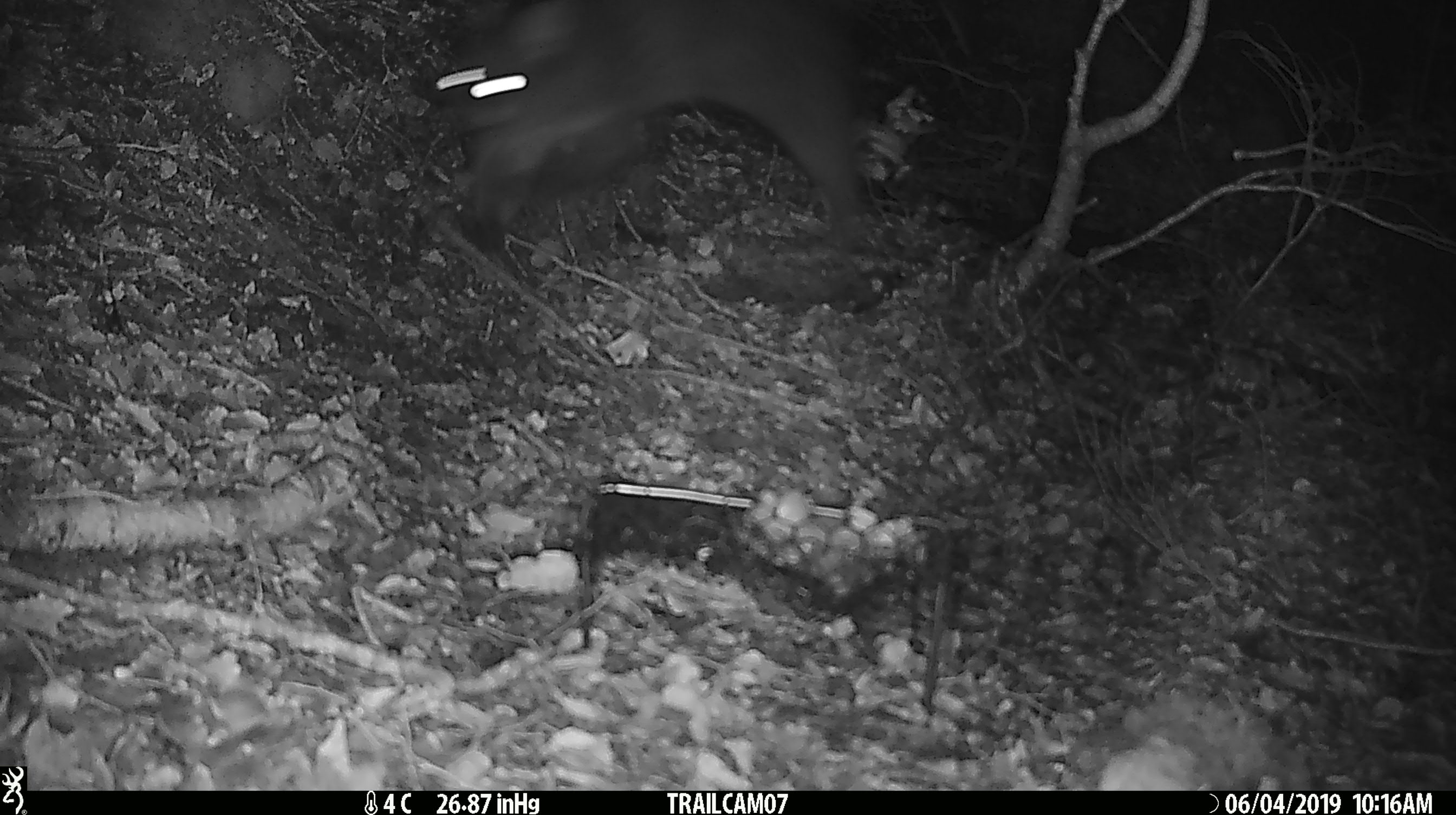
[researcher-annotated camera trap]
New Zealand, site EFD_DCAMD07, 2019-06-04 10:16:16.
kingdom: Animalia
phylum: Chordata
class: Mammalia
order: Diprotodontia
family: Phalangeridae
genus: Trichosurus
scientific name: Trichosurus vulpecula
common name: common brushtail possum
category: possum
Possum (common brushtail possum) (Trichosurus vulpecula).